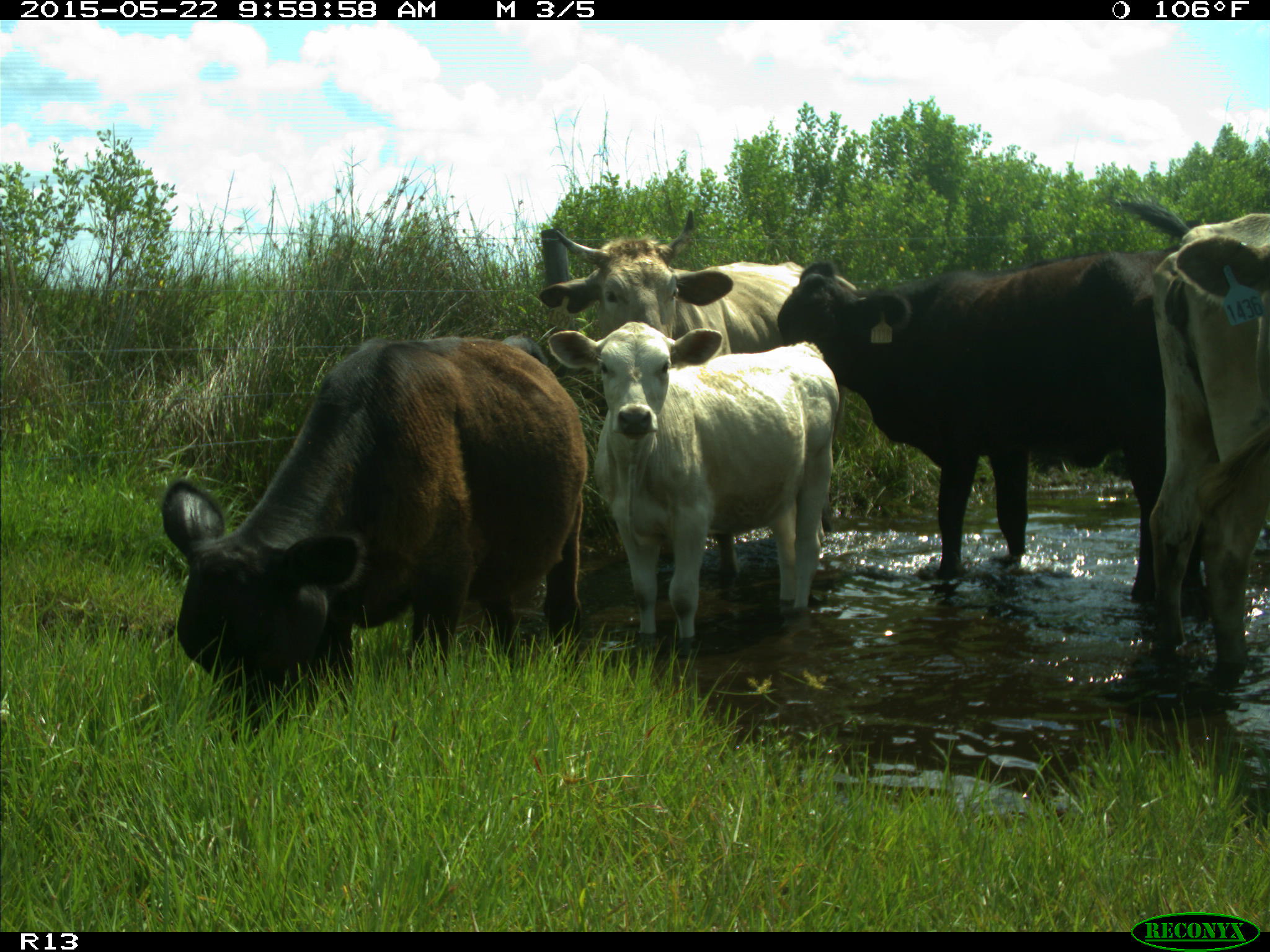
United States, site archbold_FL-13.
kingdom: Animalia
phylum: Chordata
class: Mammalia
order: Artiodactyla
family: Bovidae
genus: Bos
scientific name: Bos taurus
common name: domestic cow